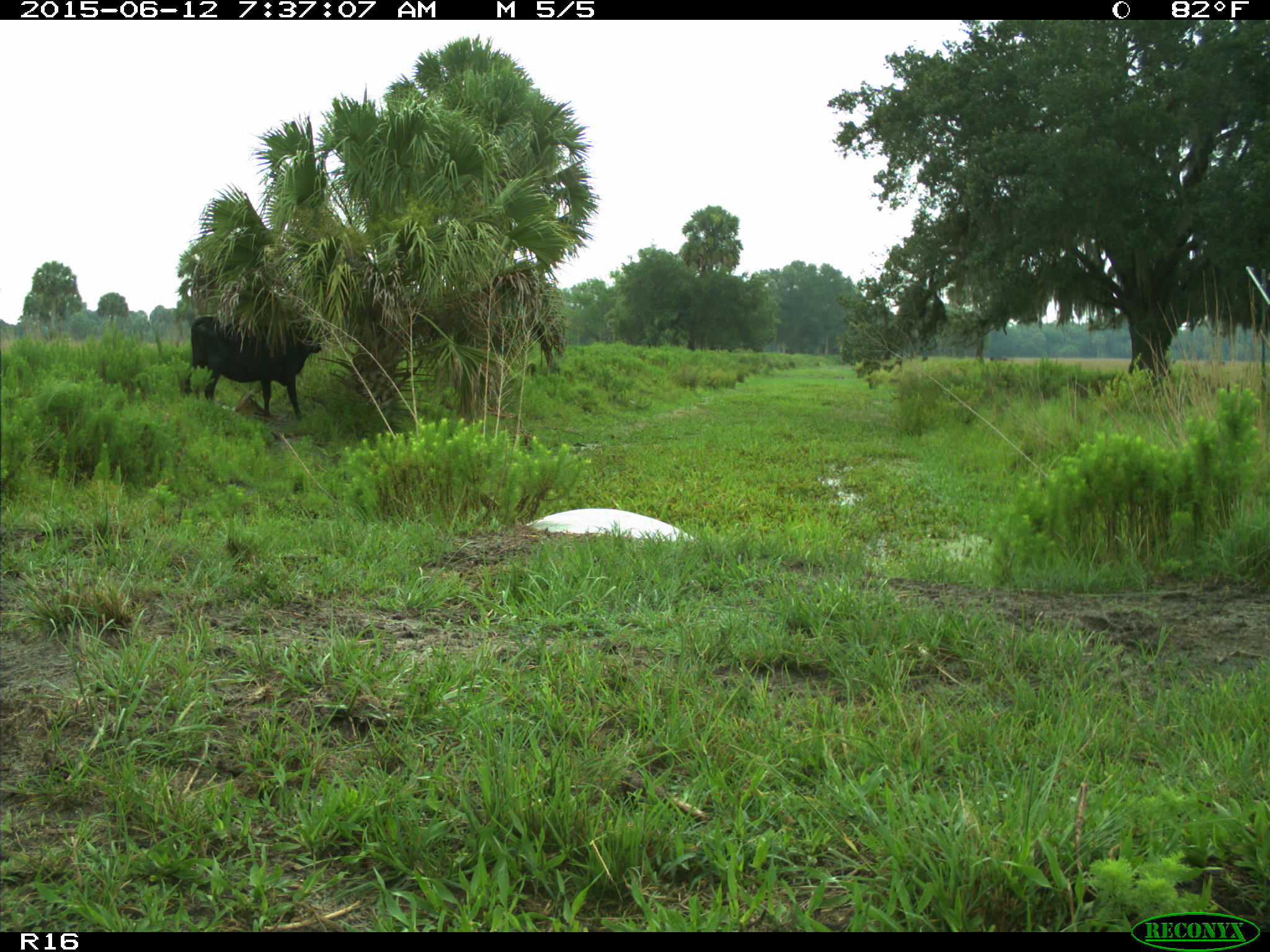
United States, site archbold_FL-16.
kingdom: Animalia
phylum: Chordata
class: Mammalia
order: Artiodactyla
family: Bovidae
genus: Bos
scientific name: Bos taurus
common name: domestic cow